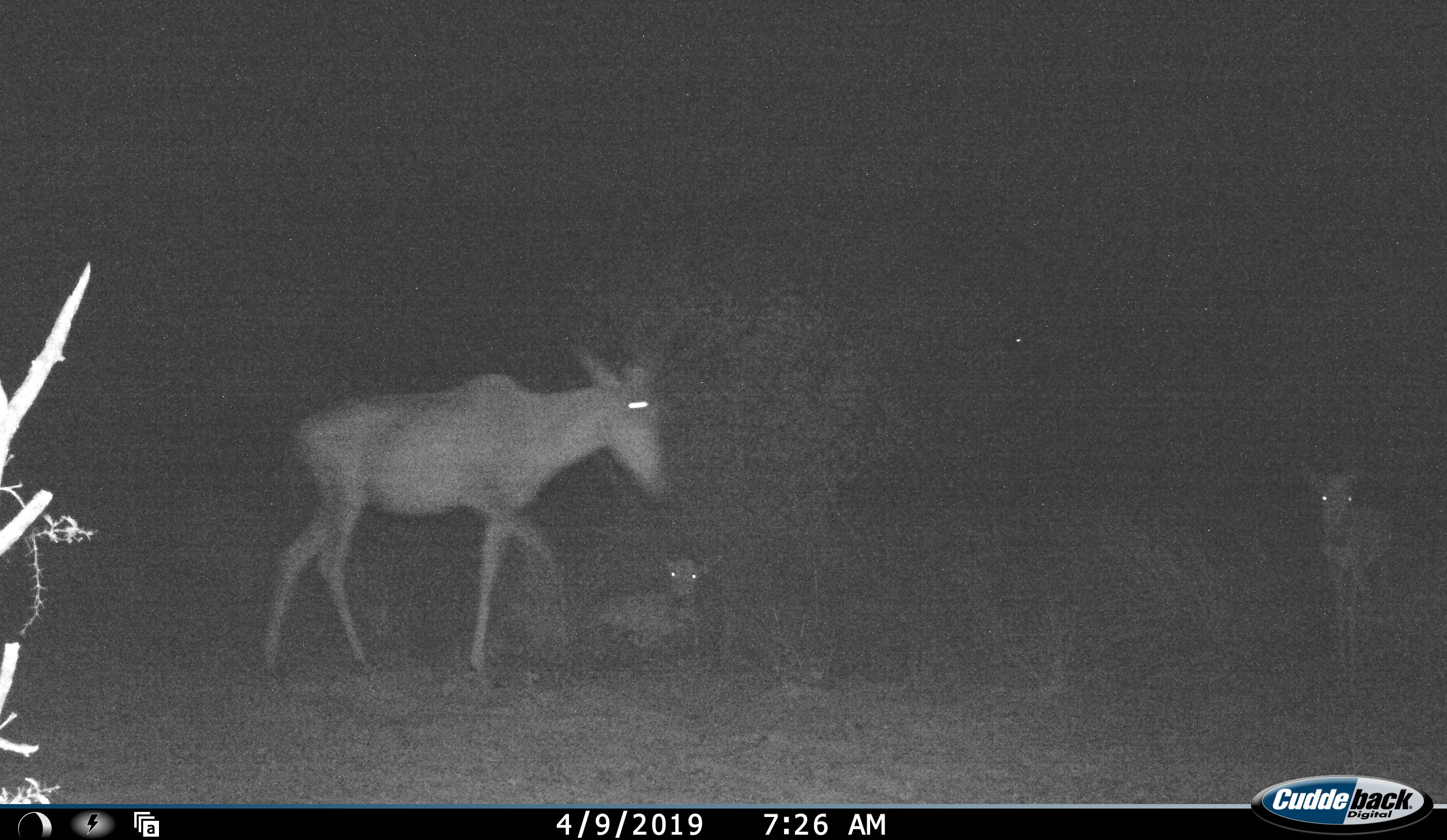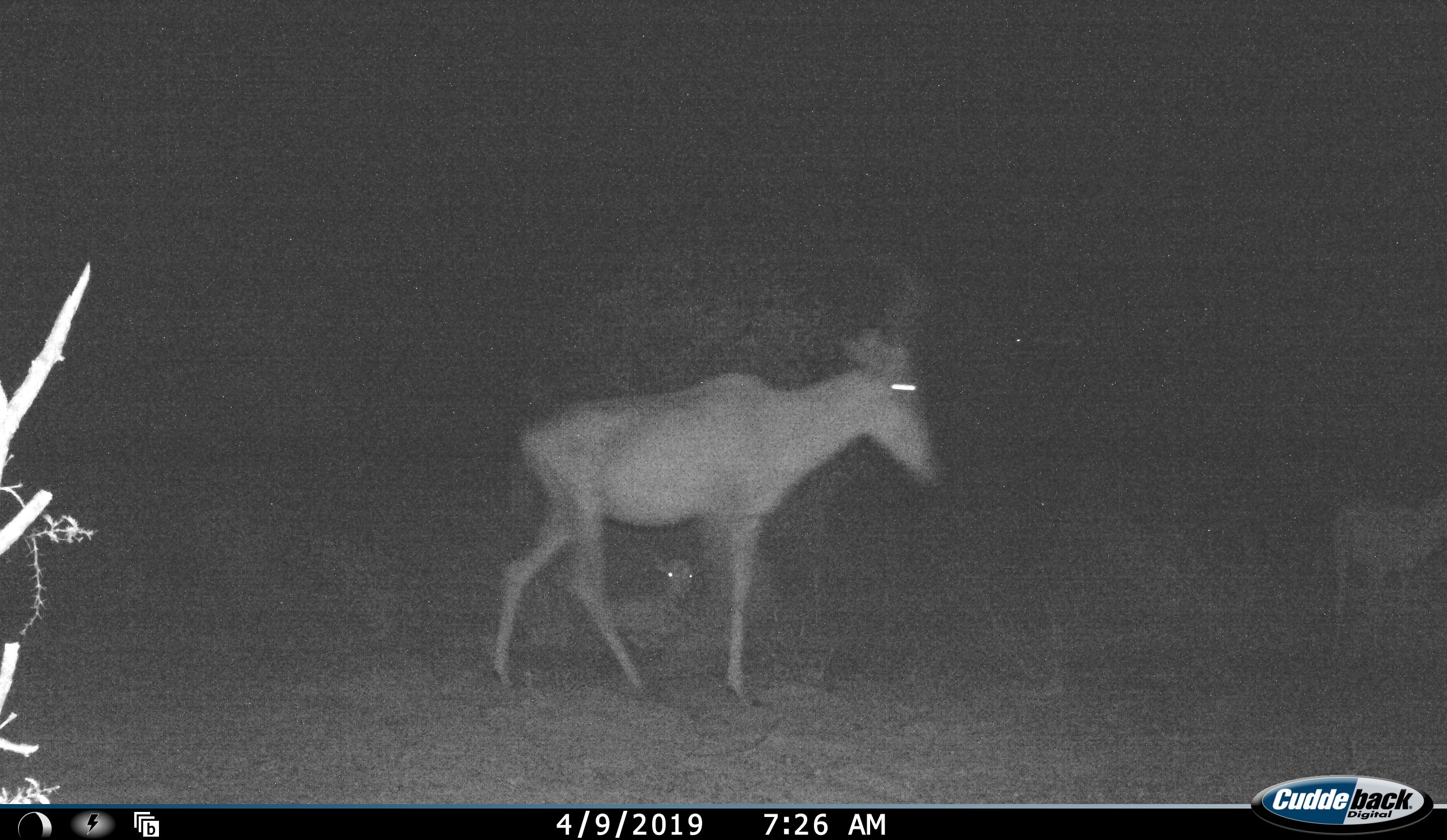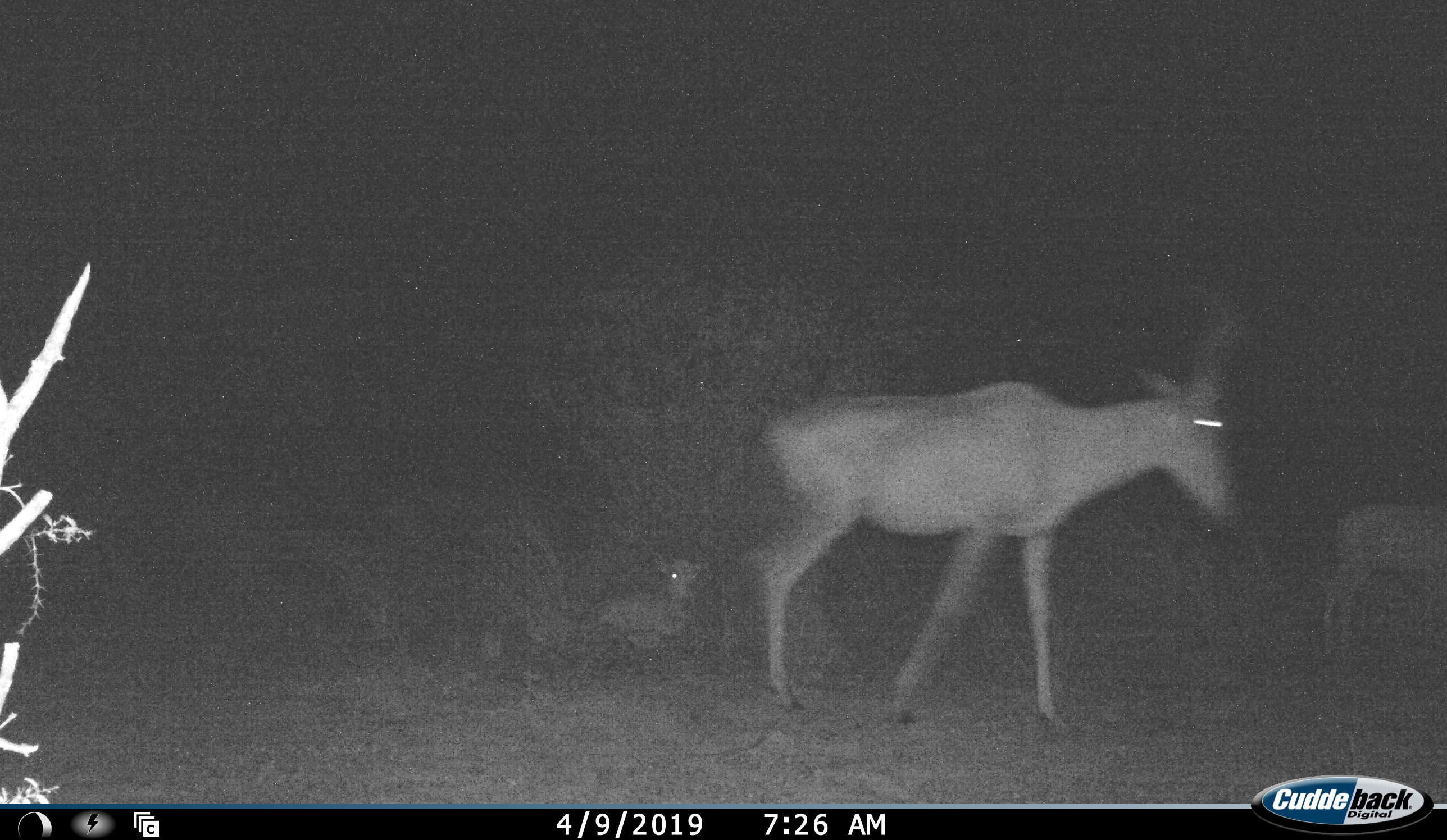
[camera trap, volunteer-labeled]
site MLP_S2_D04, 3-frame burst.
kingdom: Animalia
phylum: Chordata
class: Mammalia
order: Artiodactyla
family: Bovidae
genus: Alcelaphus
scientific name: Alcelaphus buselaphus caama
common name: red hartebeest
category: hartebeestred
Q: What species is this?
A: Hartebeestred (red hartebeest) (Alcelaphus buselaphus caama).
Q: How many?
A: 3.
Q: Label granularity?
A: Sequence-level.